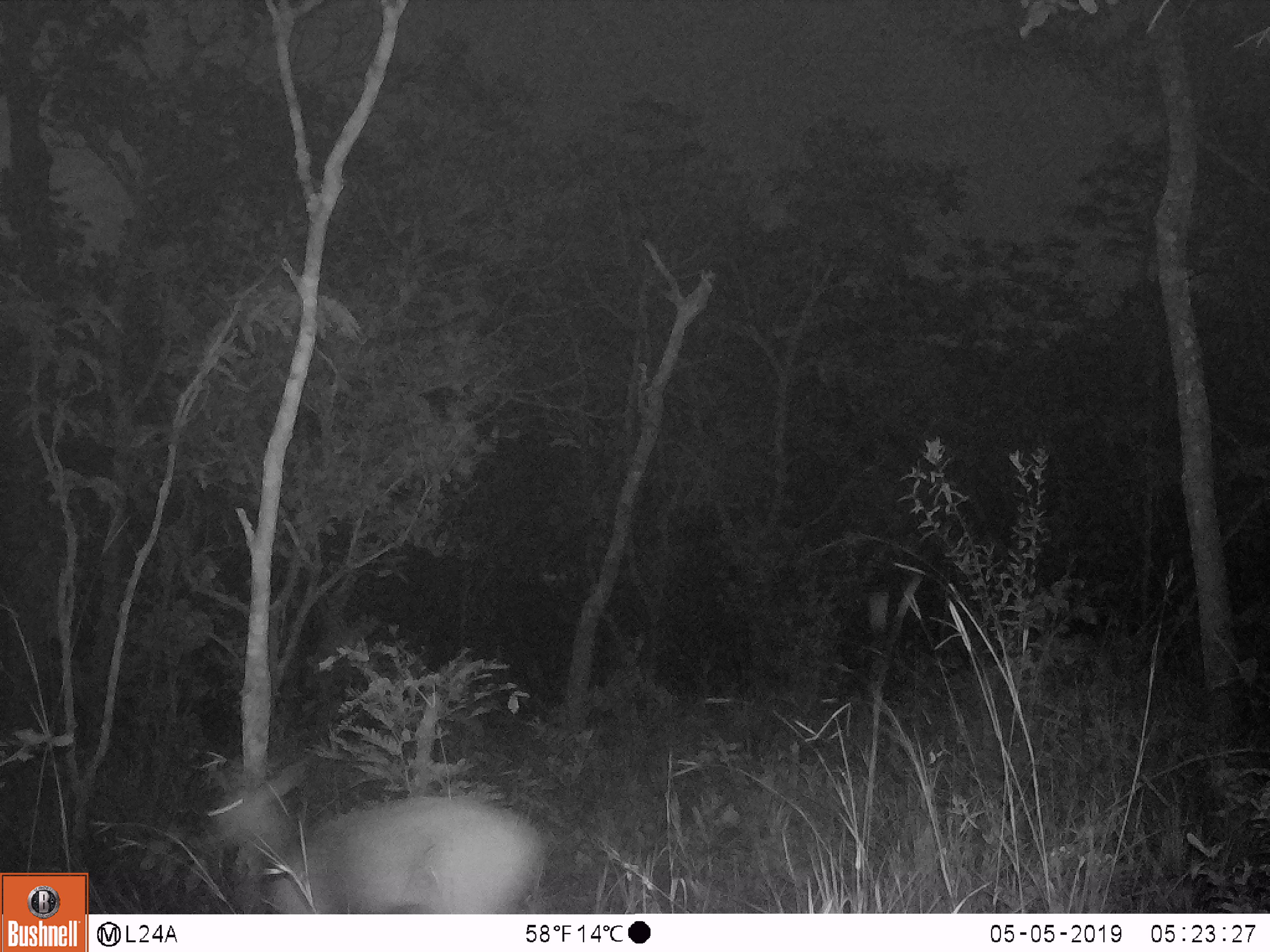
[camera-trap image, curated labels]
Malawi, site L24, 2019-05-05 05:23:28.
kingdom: Animalia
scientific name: Animalia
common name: other animal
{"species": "other animal (Animalia)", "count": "1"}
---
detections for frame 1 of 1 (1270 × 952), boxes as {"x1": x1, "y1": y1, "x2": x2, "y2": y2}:
other animal: {"x1": 184, "y1": 740, "x2": 558, "y2": 906}